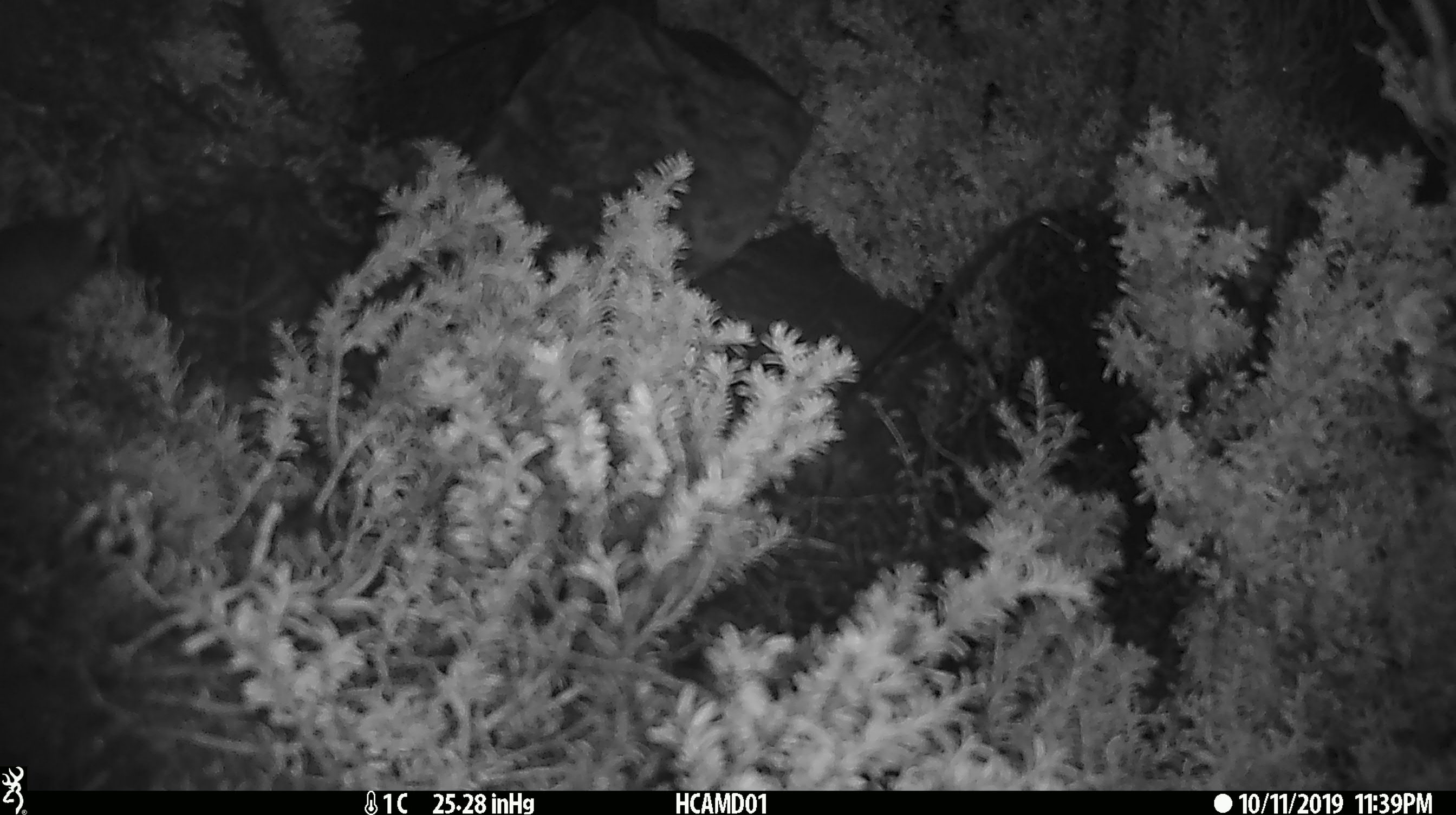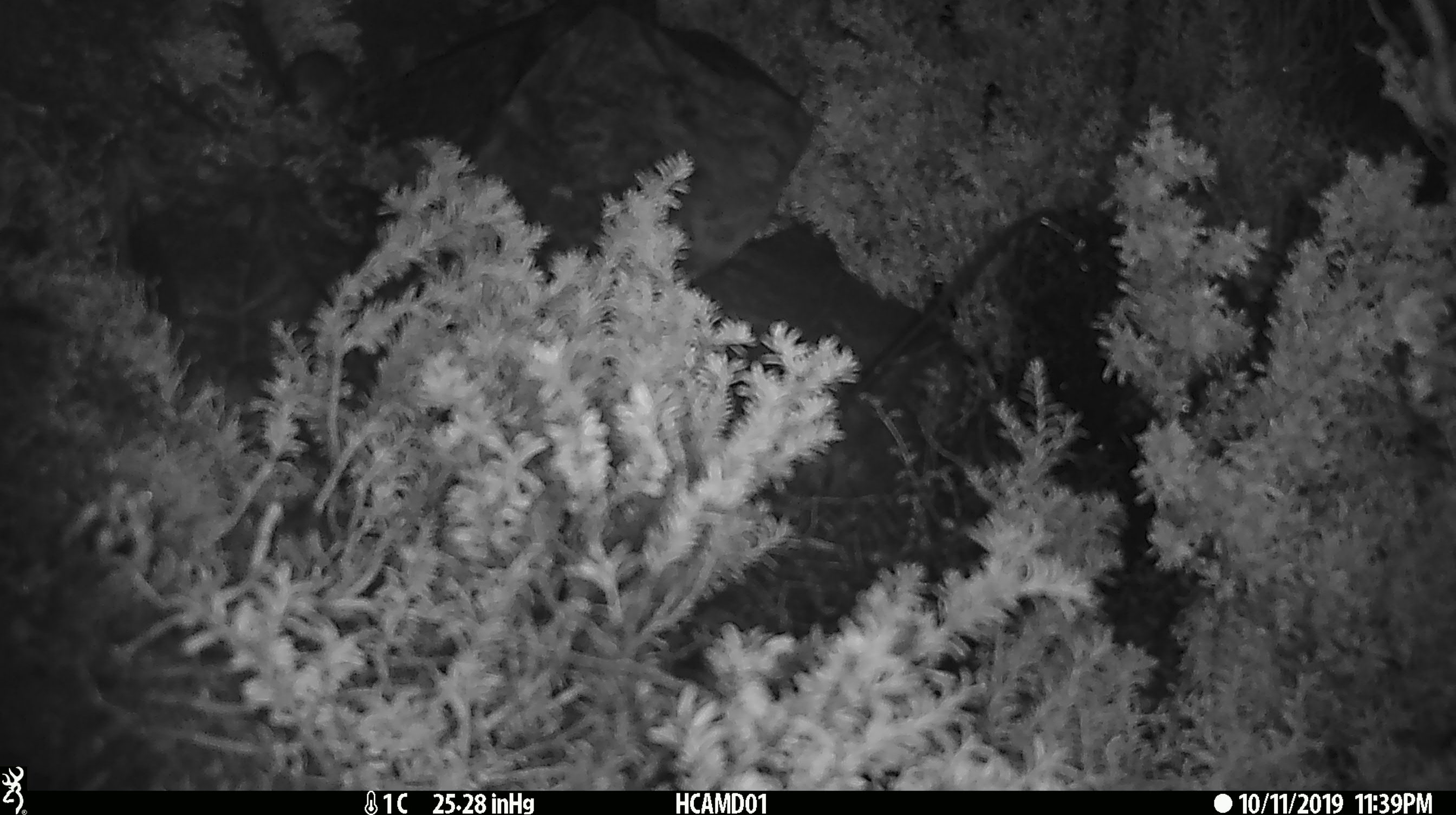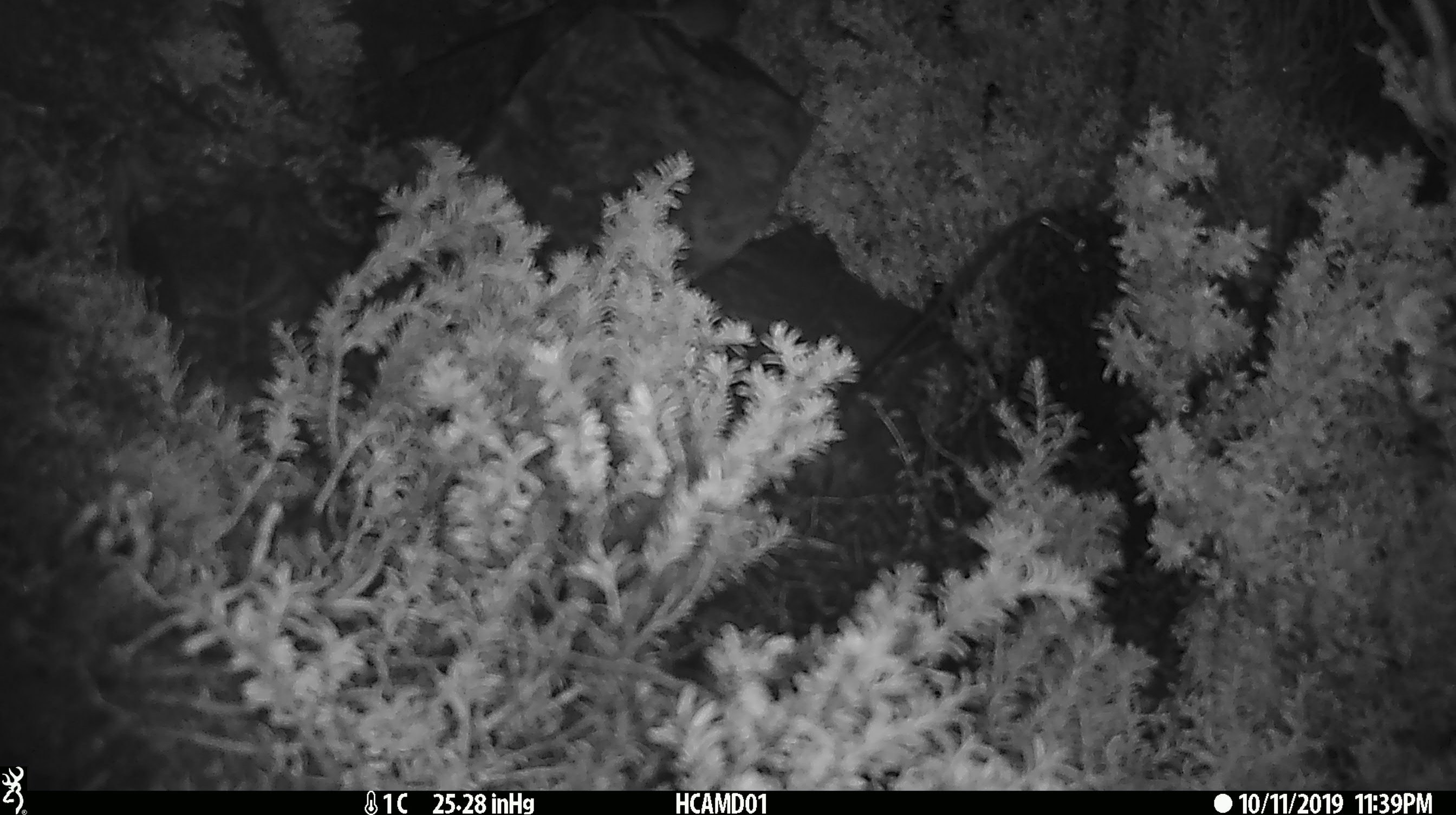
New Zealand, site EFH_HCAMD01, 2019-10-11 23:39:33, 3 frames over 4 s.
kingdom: Animalia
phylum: Chordata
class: Mammalia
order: Rodentia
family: Muridae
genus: Mus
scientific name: Mus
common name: mouse